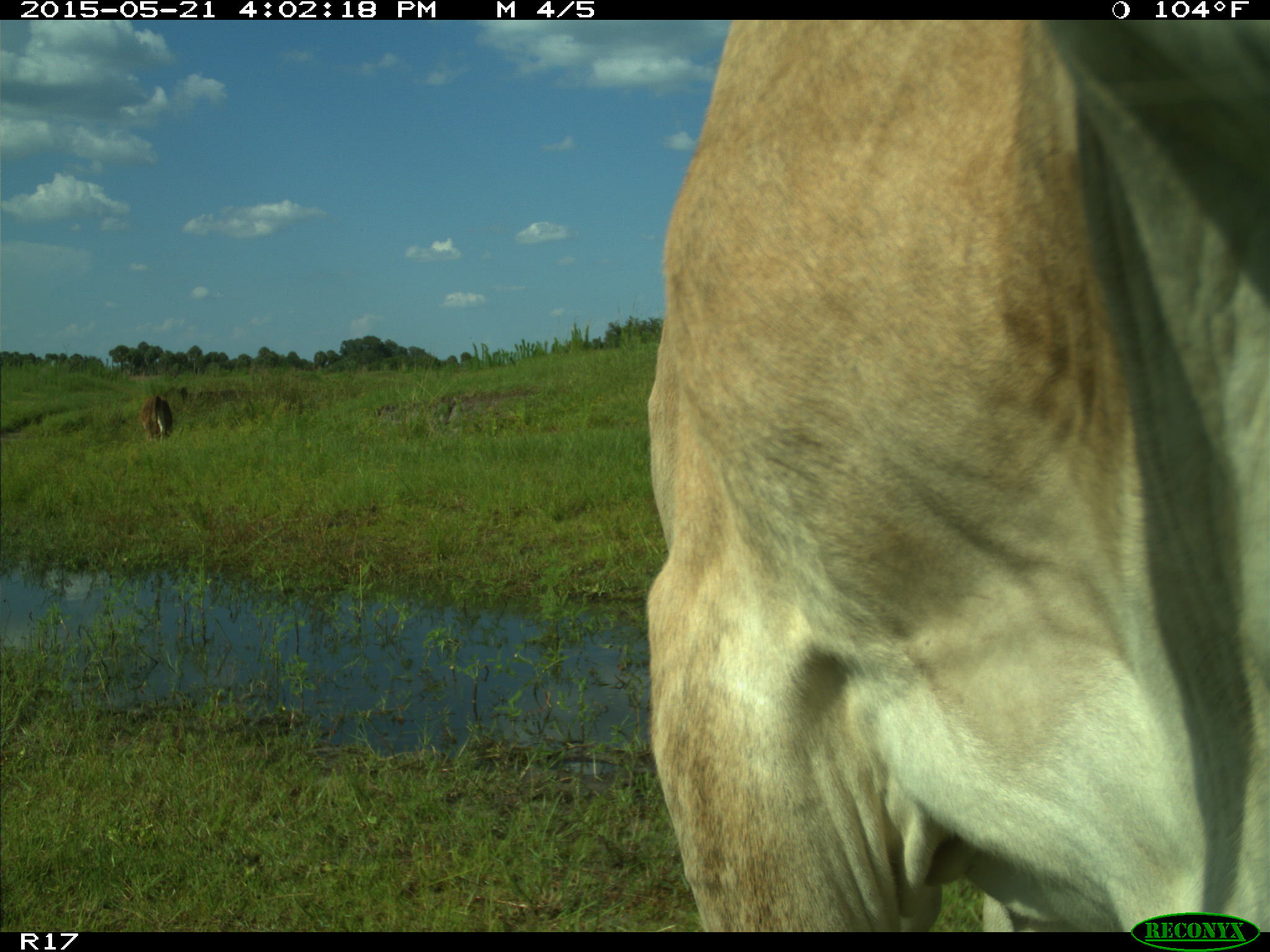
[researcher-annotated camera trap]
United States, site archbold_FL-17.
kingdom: Animalia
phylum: Chordata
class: Mammalia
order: Artiodactyla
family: Bovidae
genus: Bos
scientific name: Bos taurus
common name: domestic cow